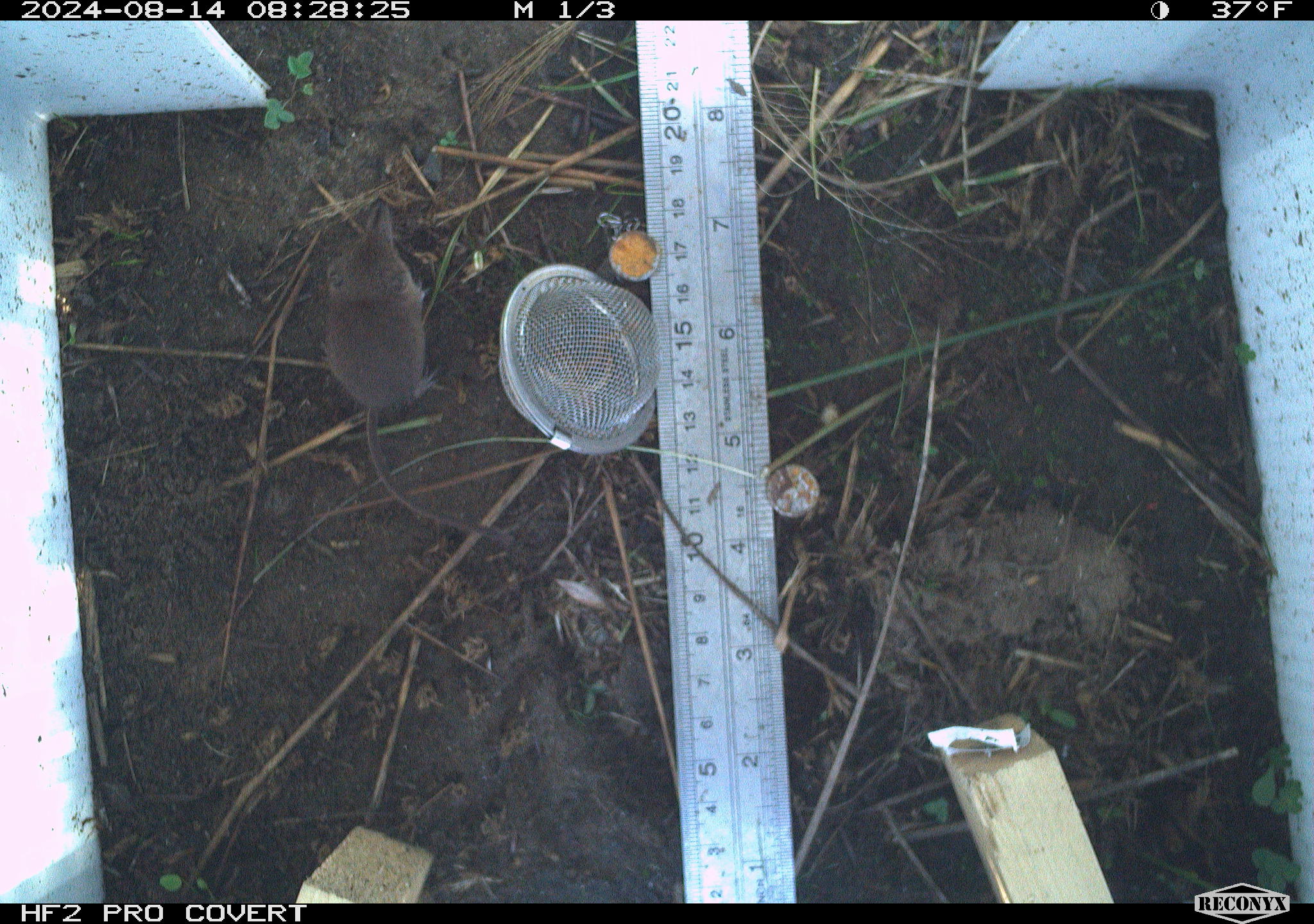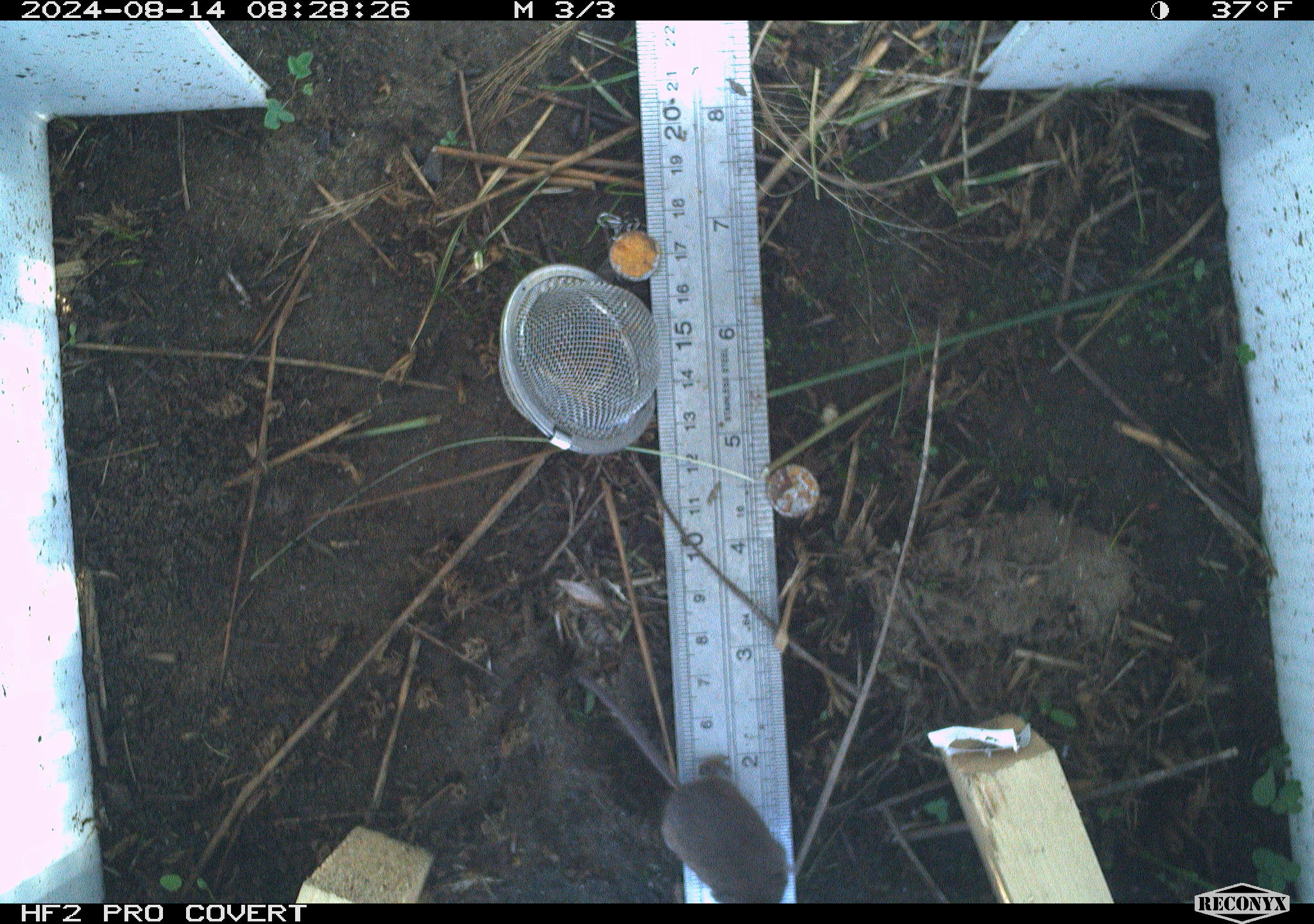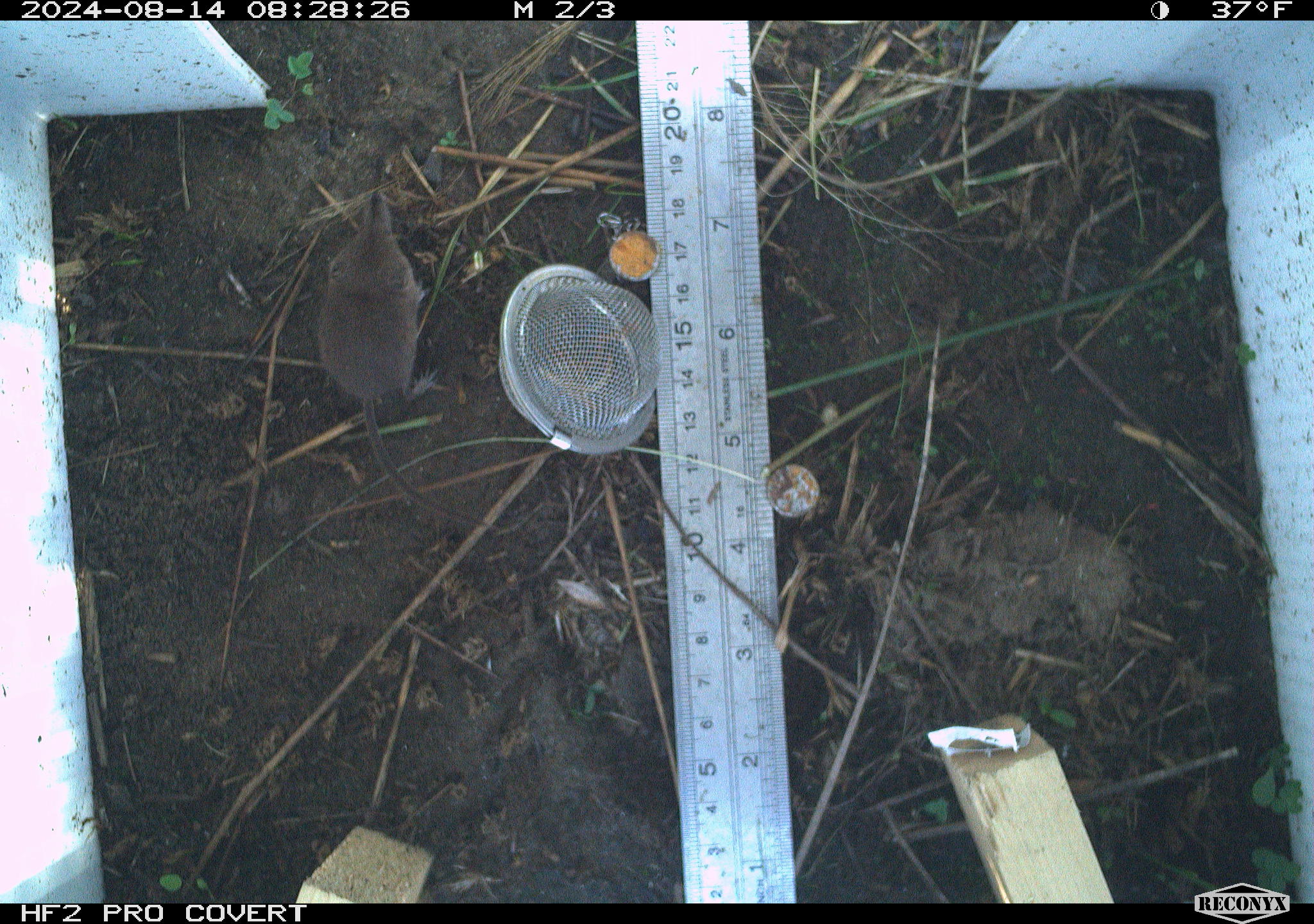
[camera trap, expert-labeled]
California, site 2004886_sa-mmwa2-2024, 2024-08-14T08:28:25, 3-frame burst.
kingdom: Animalia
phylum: Chordata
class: Mammalia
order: Eulipotyphla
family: Soricidae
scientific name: Soricidae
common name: shrews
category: soricidae family